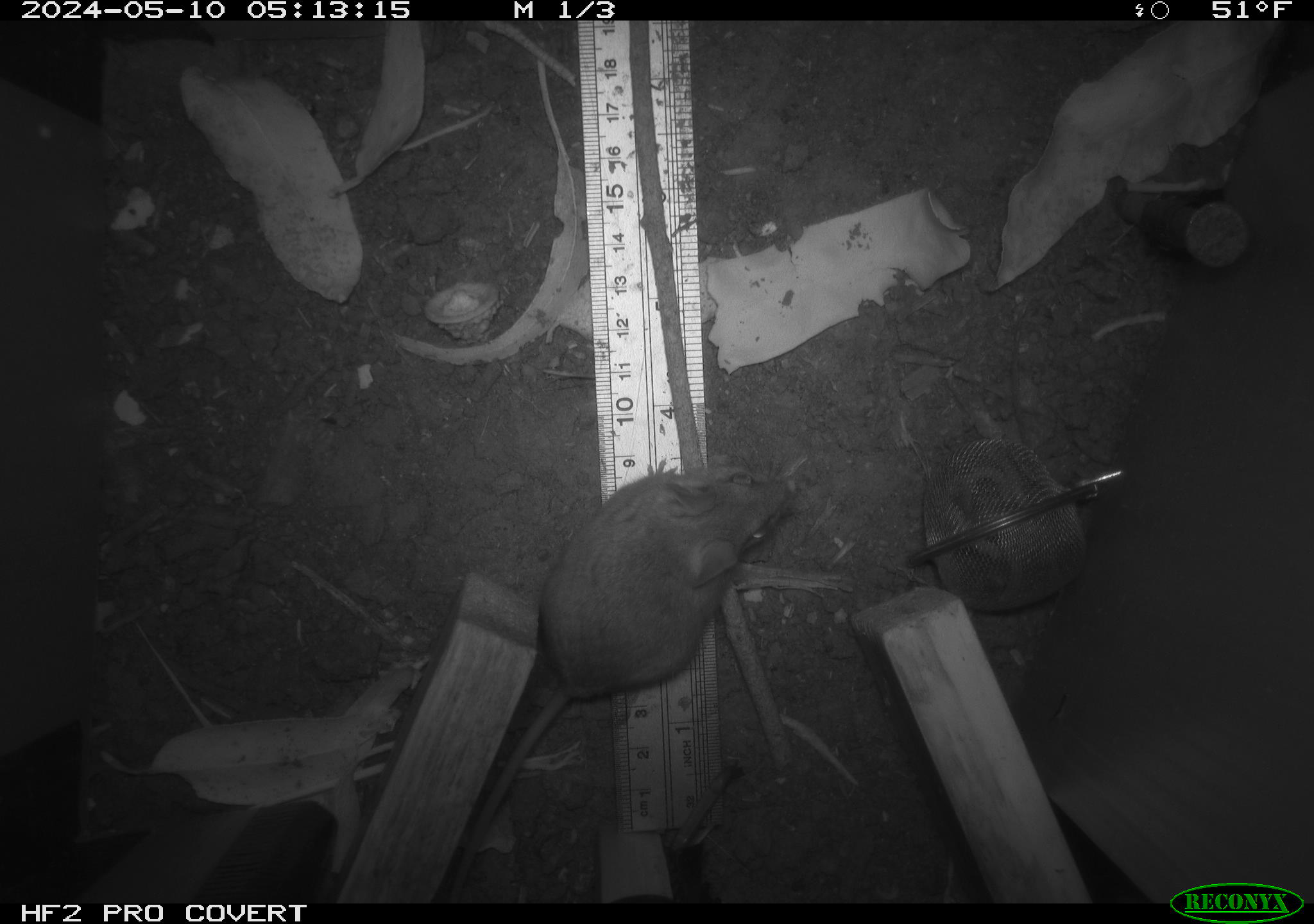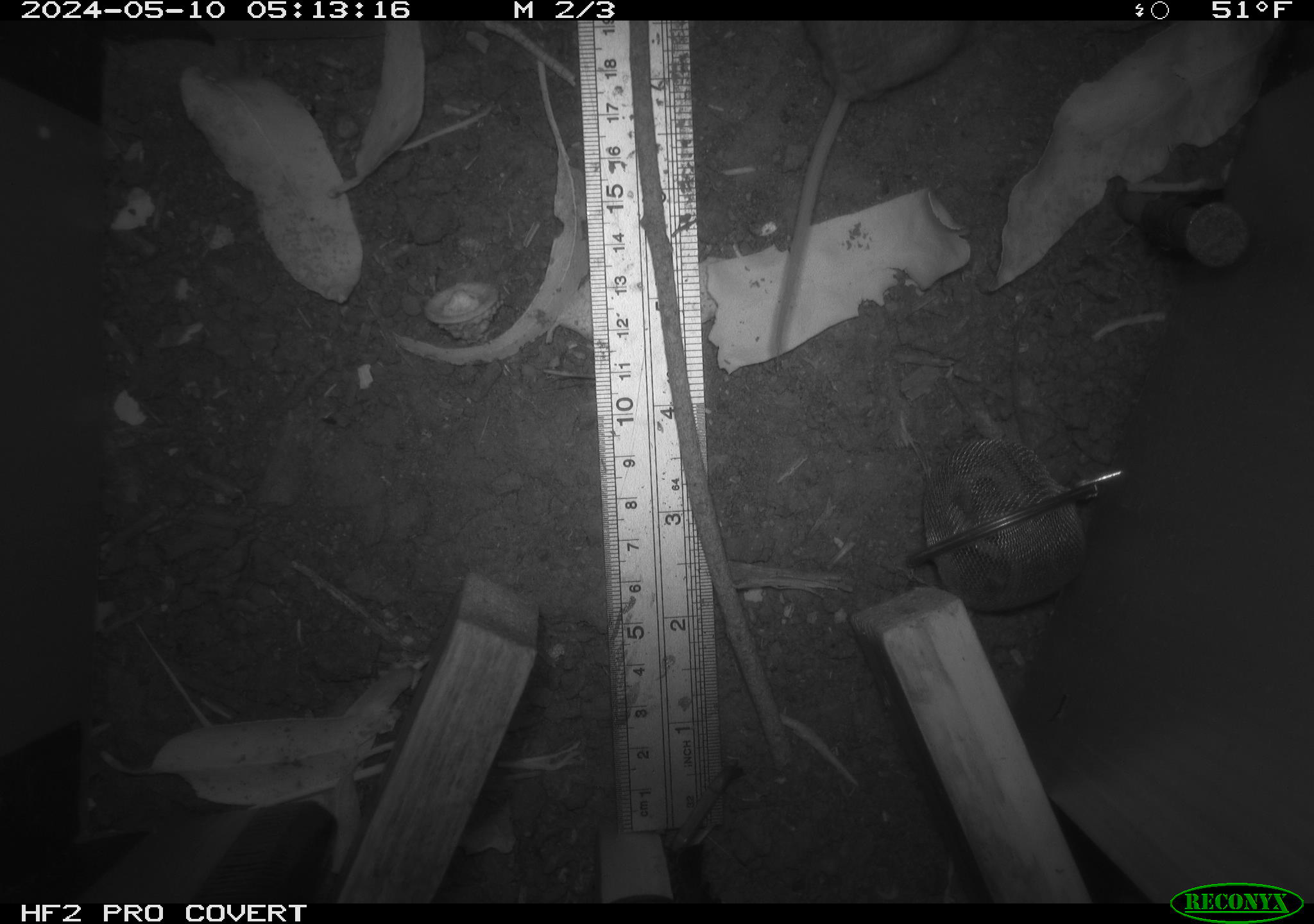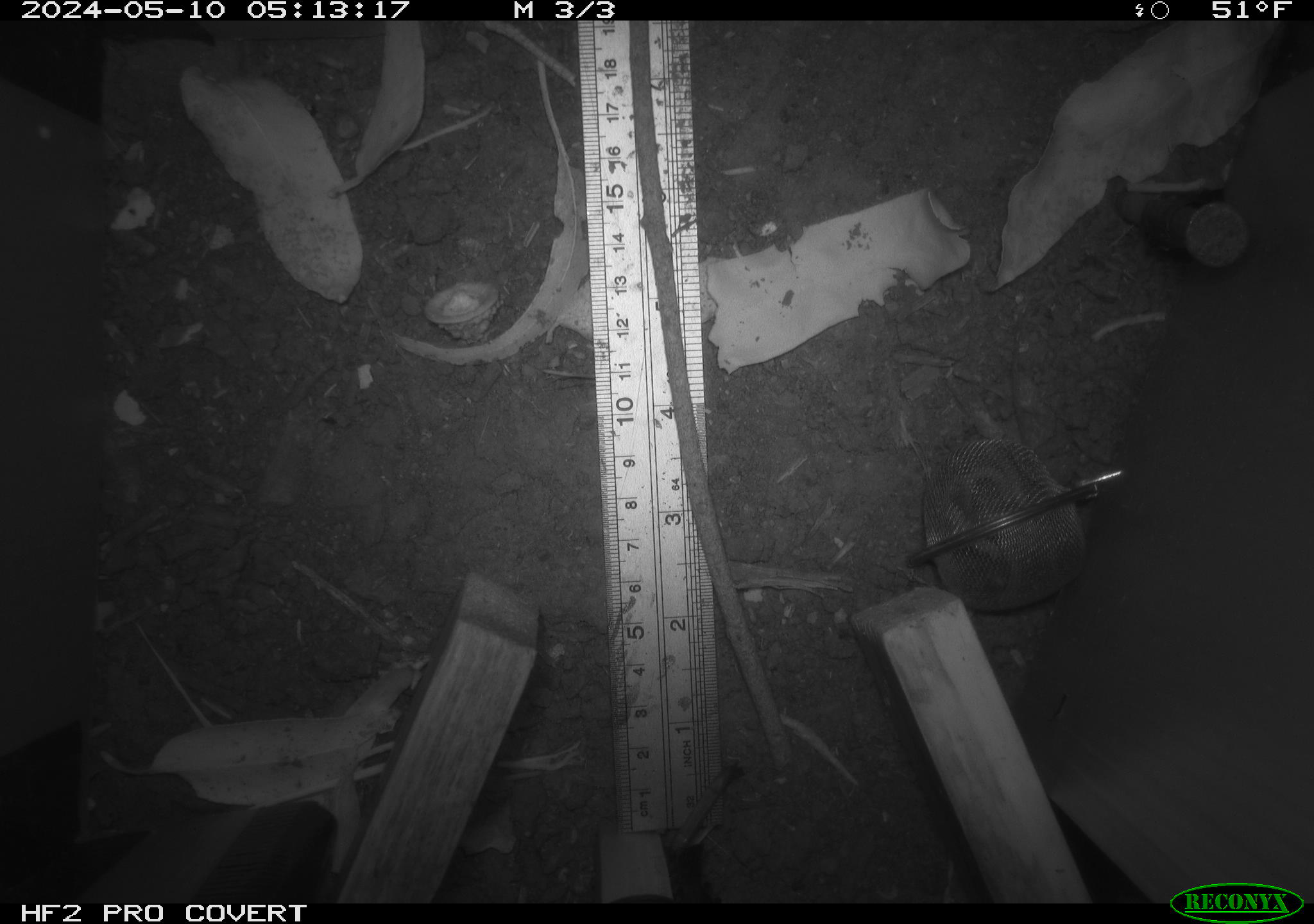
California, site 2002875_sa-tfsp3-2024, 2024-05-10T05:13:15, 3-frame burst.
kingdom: Animalia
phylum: Chordata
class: Mammalia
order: Rodentia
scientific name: Rodentia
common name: mouse species